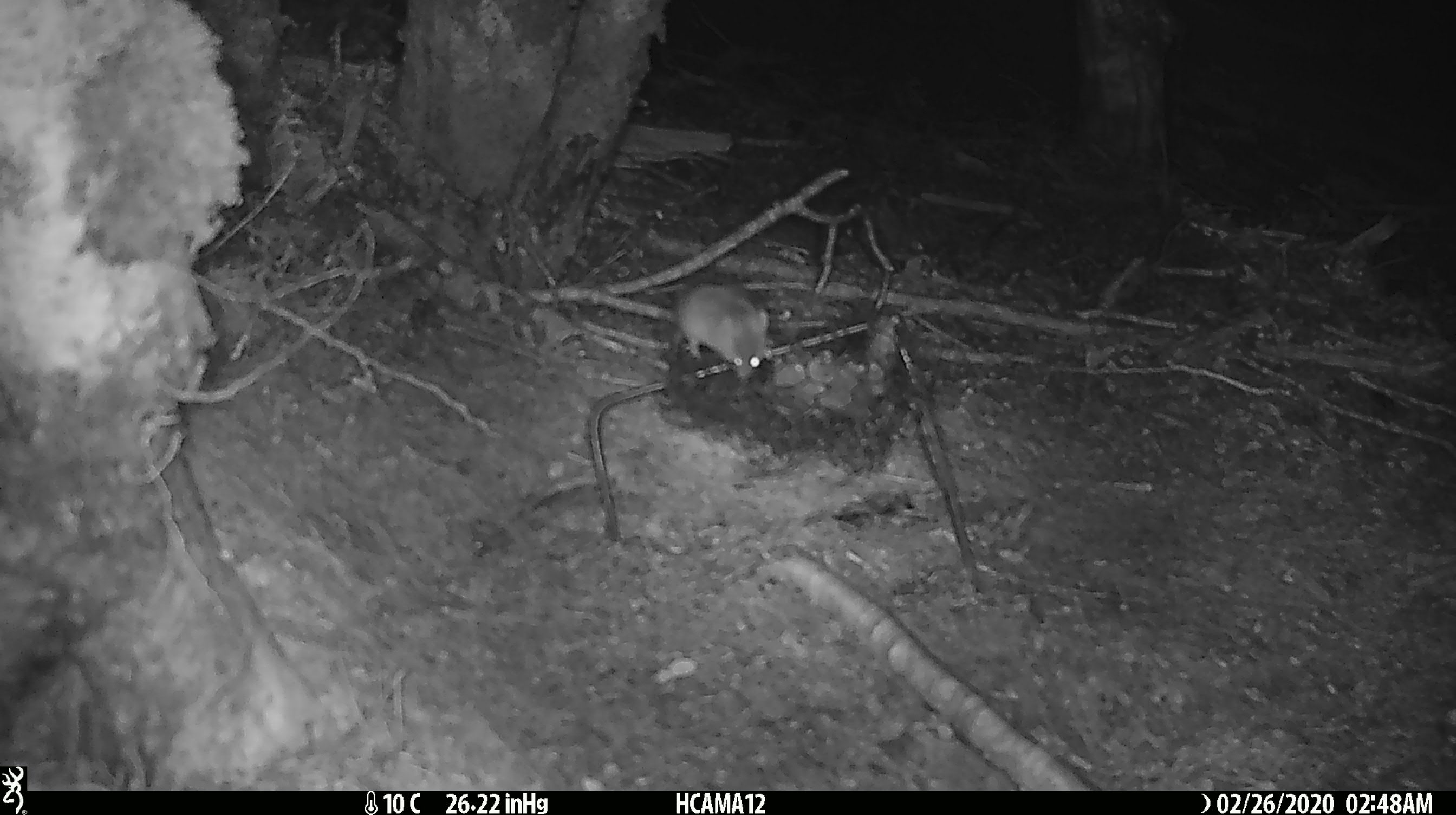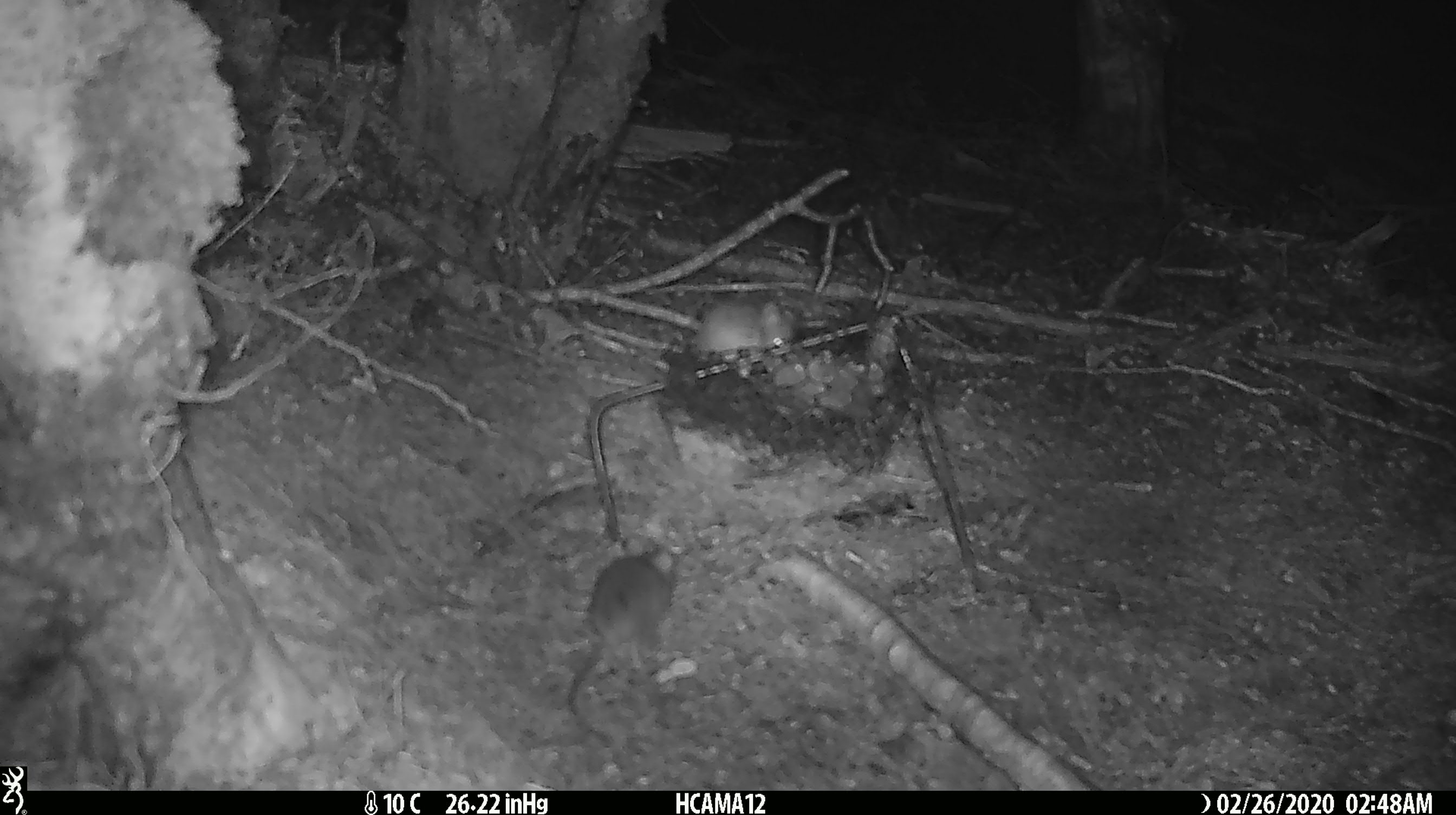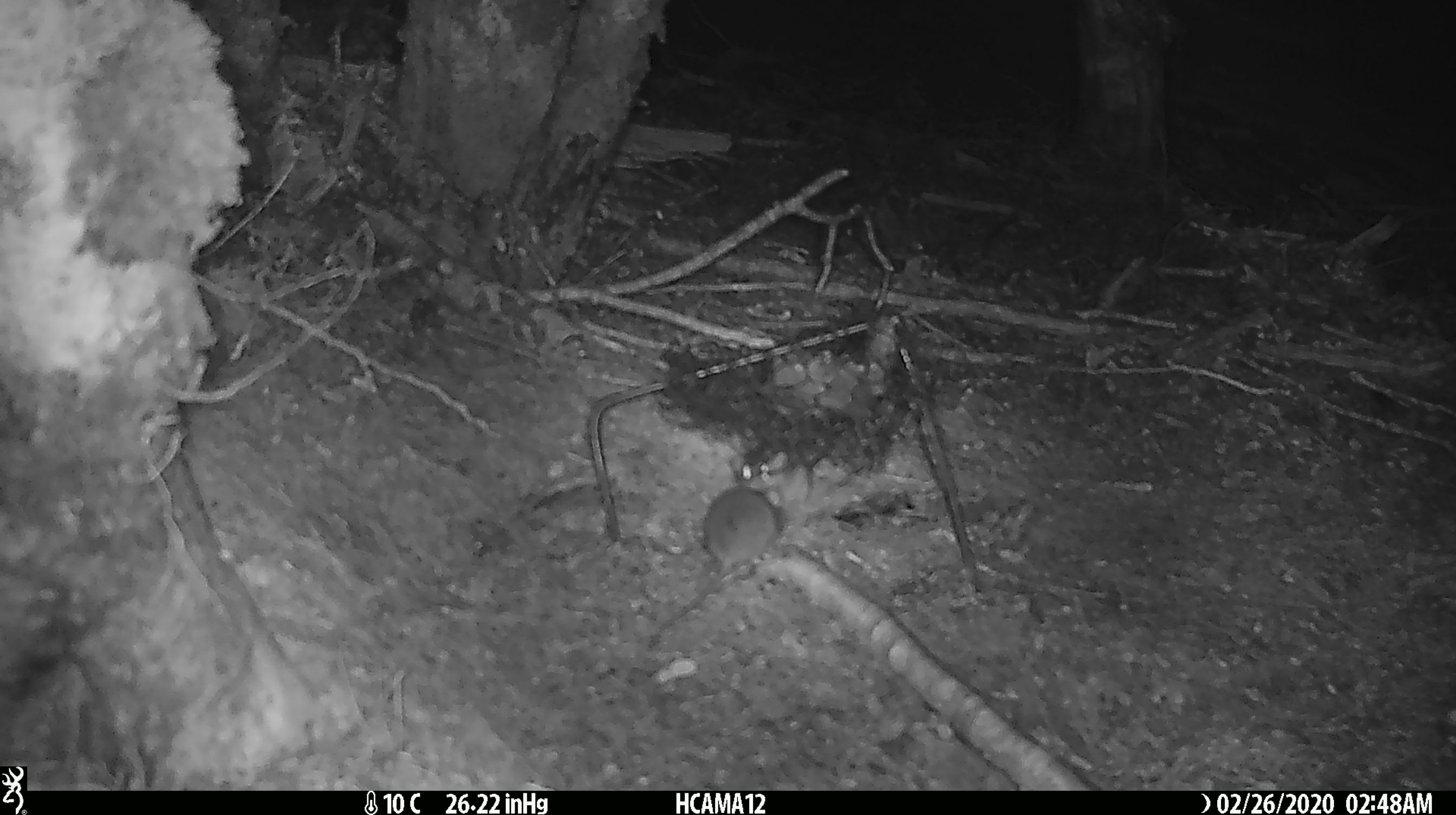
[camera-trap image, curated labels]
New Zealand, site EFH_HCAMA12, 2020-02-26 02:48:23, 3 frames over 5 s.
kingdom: Animalia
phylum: Chordata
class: Mammalia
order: Rodentia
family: Muridae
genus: Mus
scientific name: Mus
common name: mouse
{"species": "mouse (Mus)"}